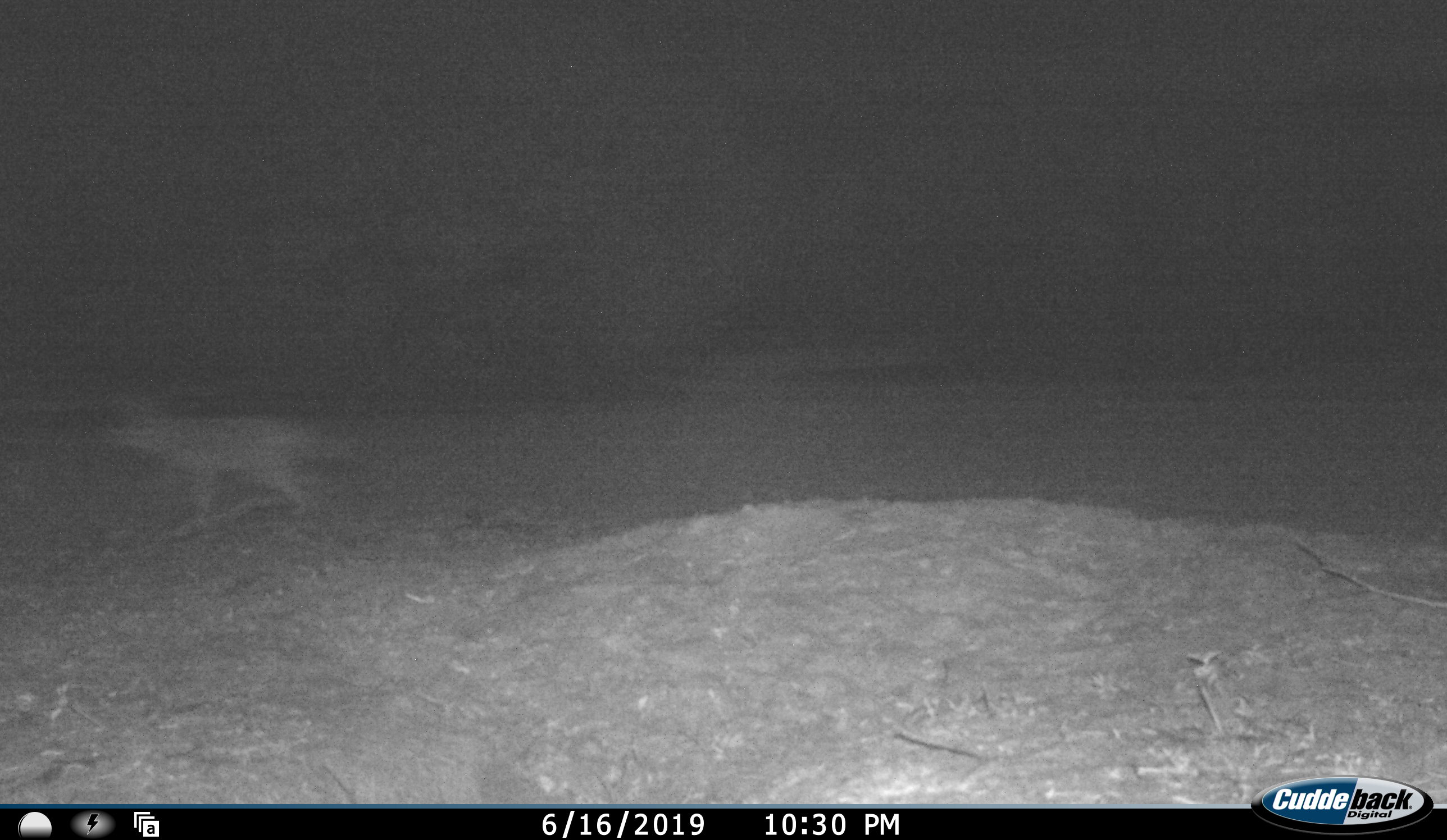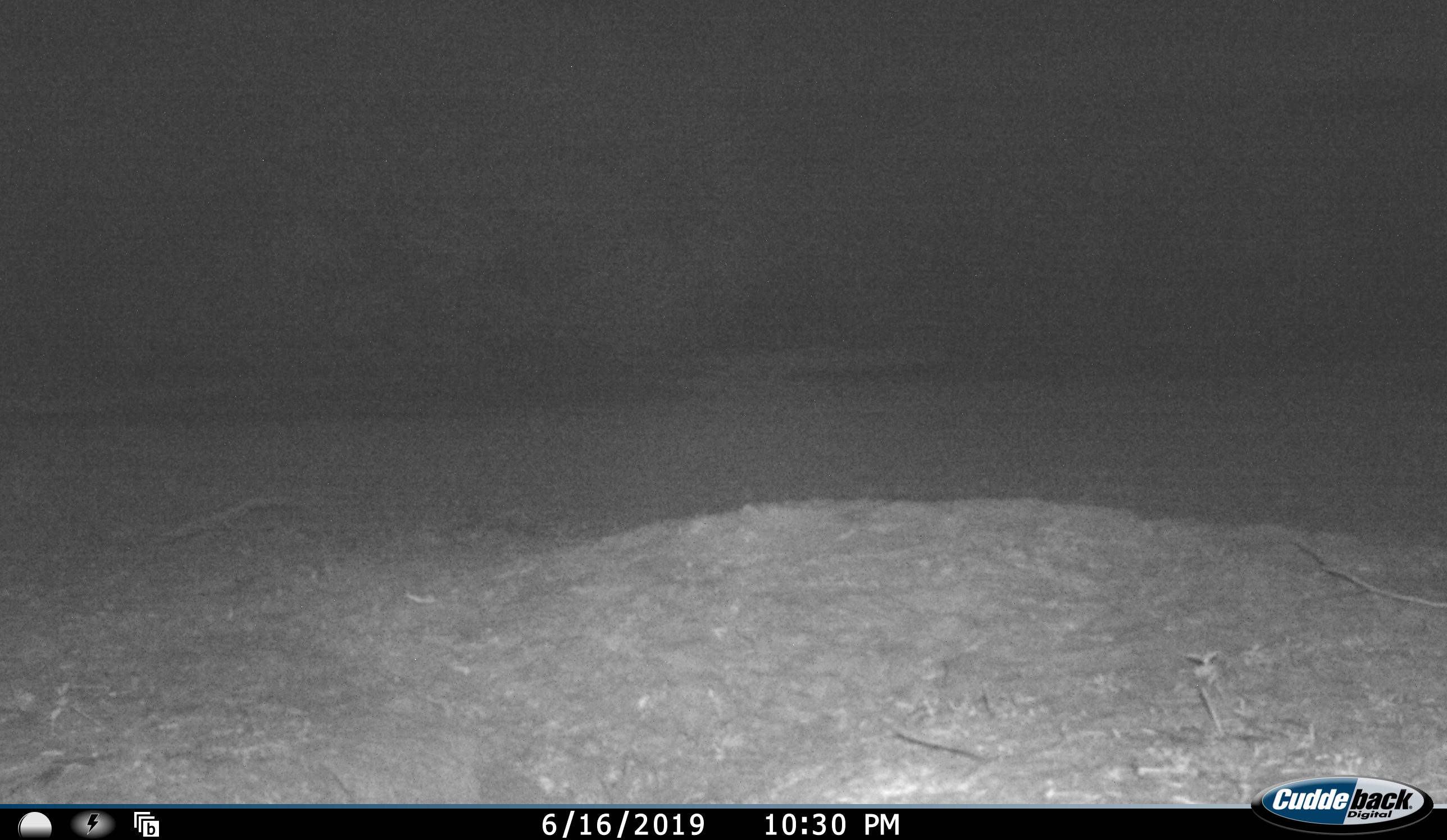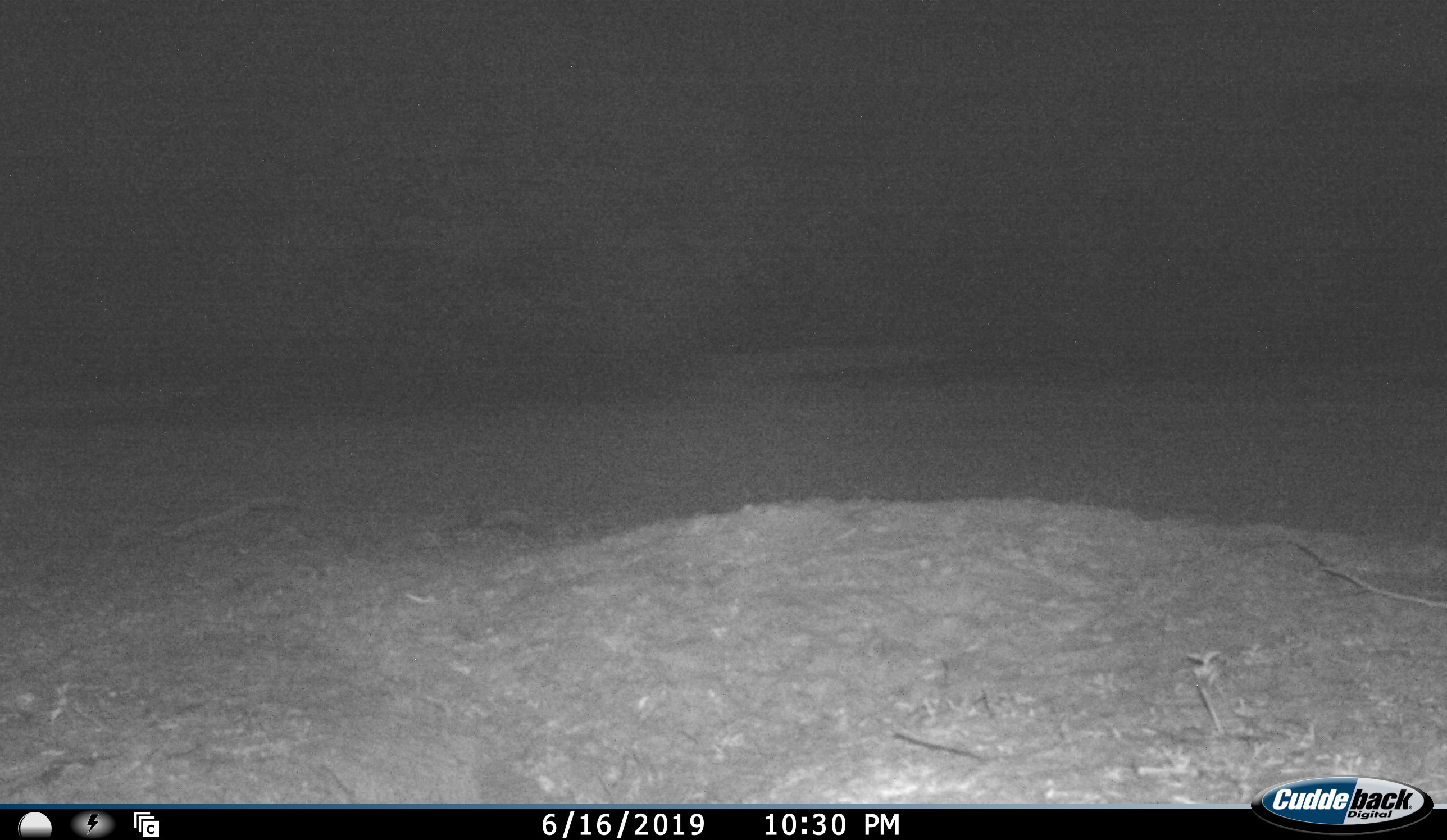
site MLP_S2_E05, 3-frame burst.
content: unidentified animal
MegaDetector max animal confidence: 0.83